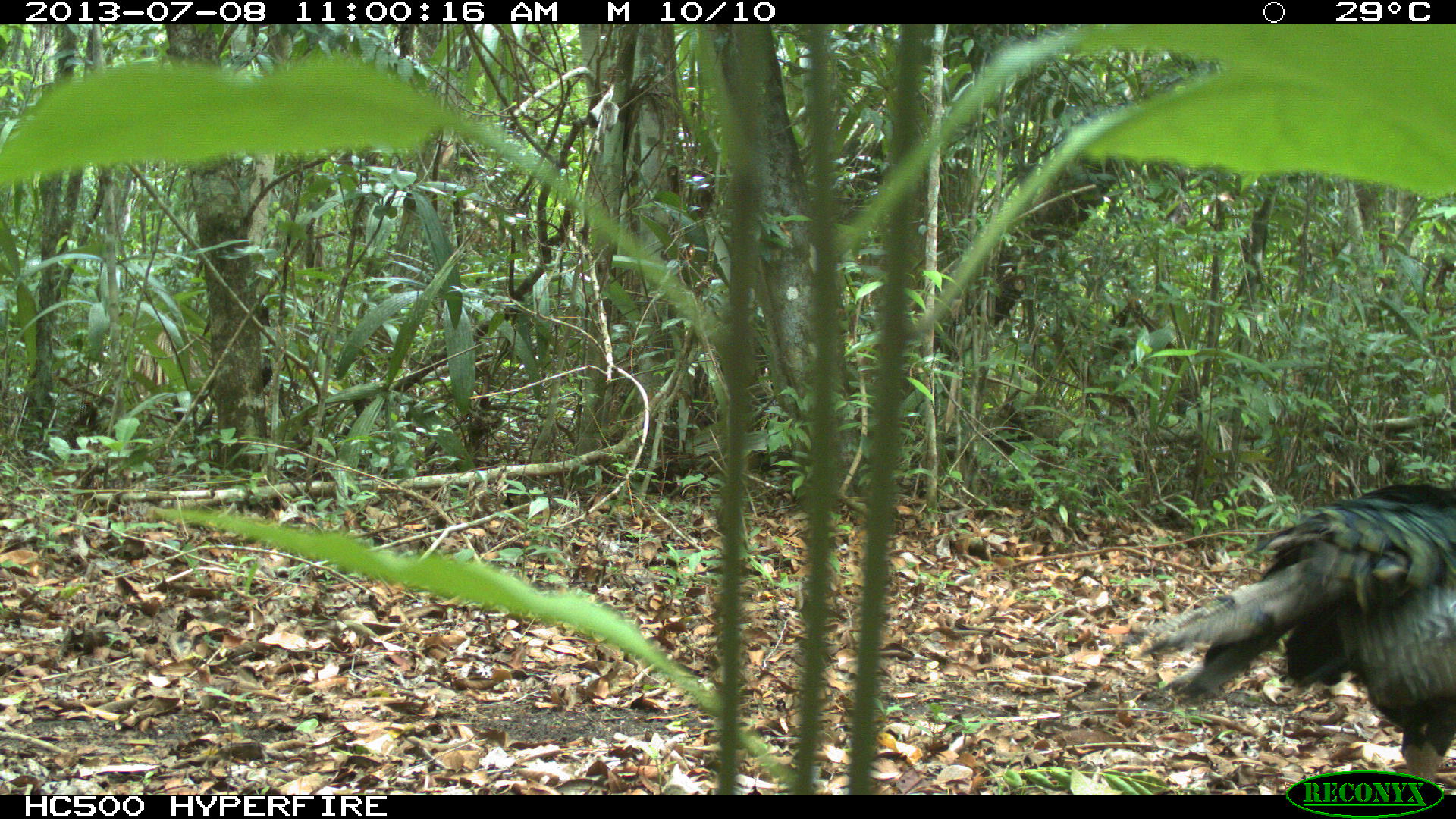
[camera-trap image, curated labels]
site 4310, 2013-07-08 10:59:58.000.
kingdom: Animalia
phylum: Chordata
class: Aves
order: Galliformes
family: Phasianidae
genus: Meleagris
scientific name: Meleagris ocellata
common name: ocellated turkey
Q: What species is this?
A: Meleagris ocellata (ocellated turkey).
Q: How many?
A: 1.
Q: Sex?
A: Male.